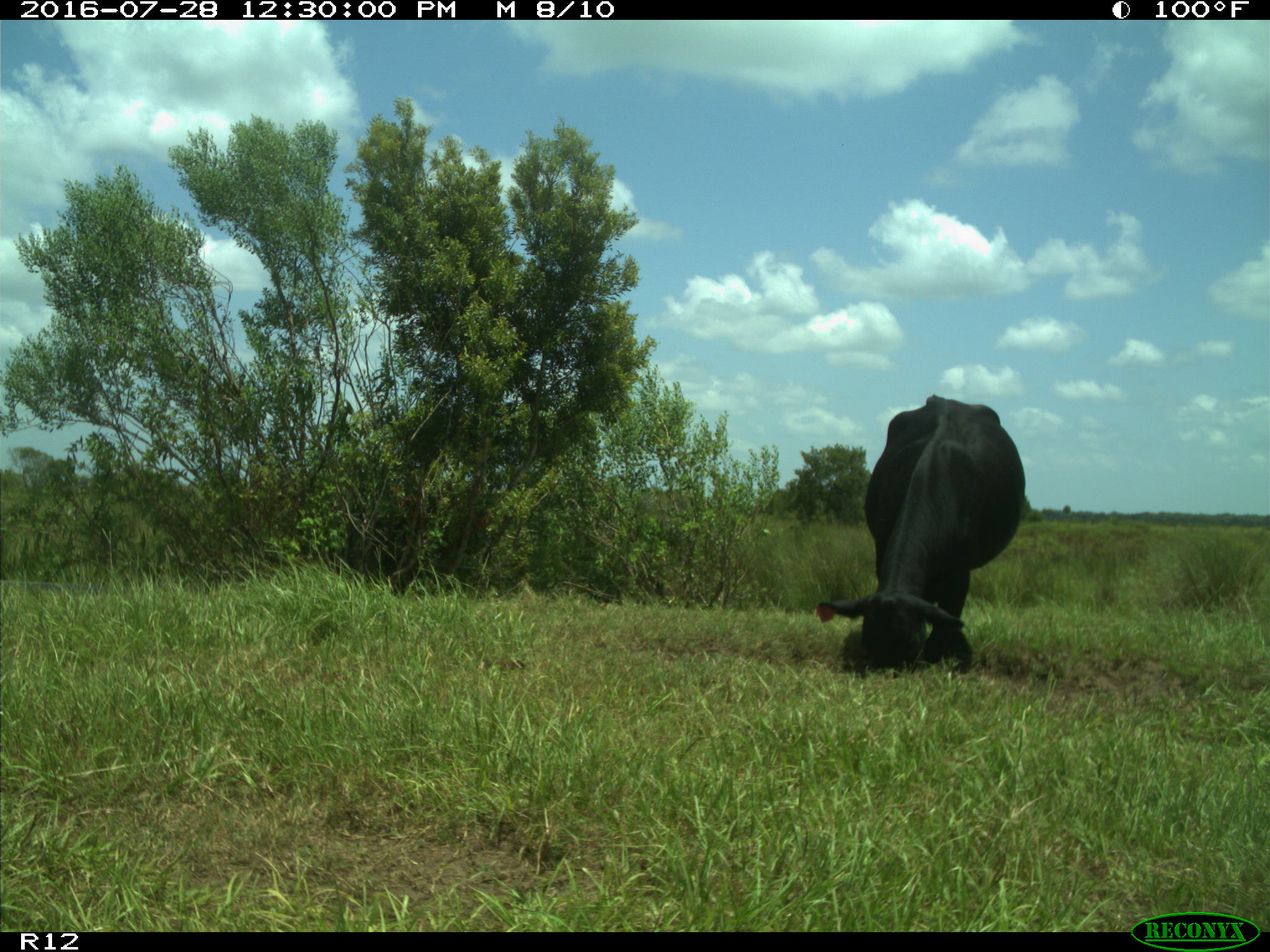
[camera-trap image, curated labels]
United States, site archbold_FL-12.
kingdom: Animalia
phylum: Chordata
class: Mammalia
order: Artiodactyla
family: Bovidae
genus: Bos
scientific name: Bos taurus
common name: domestic cow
Bos taurus (domestic cow).